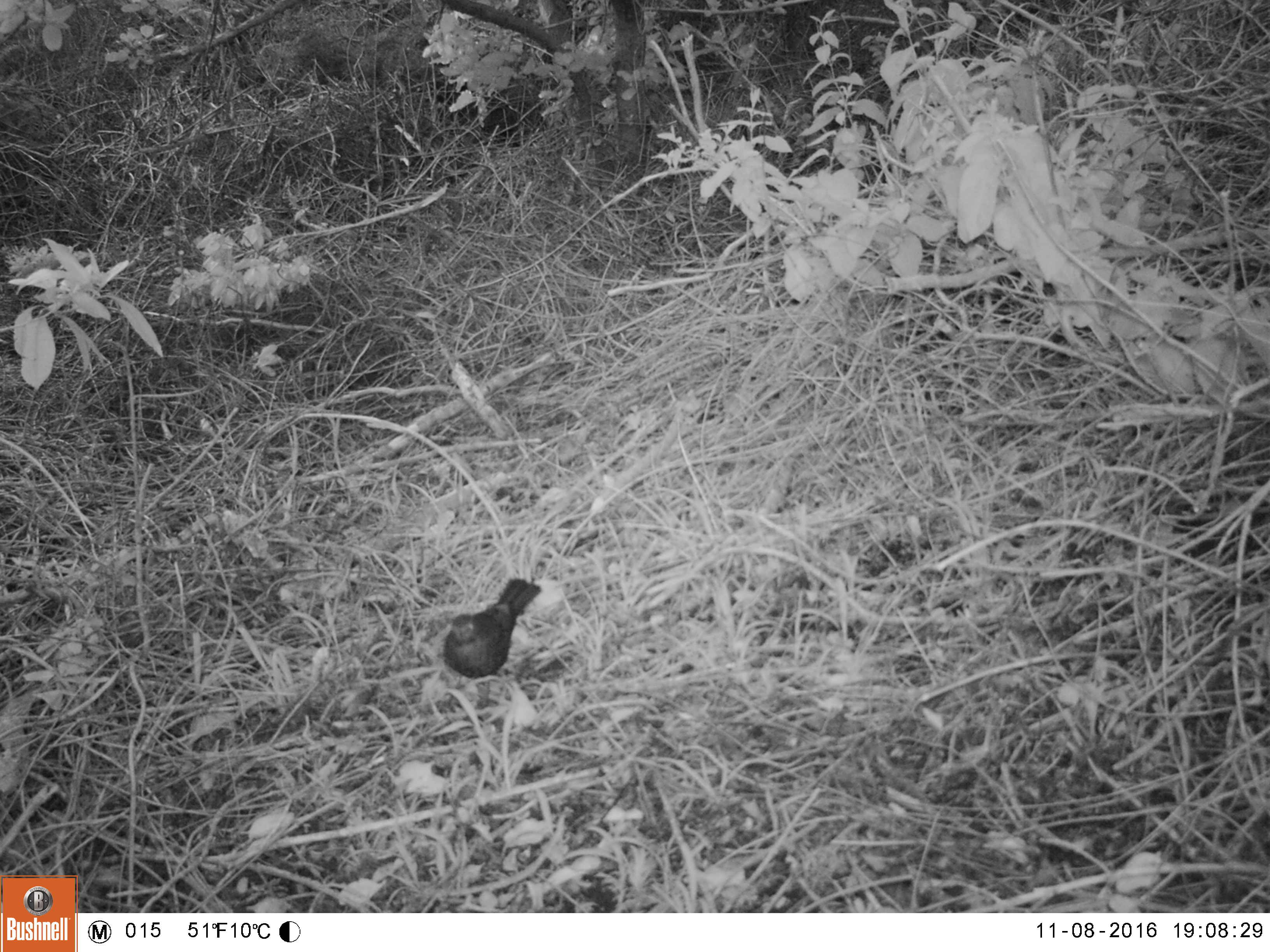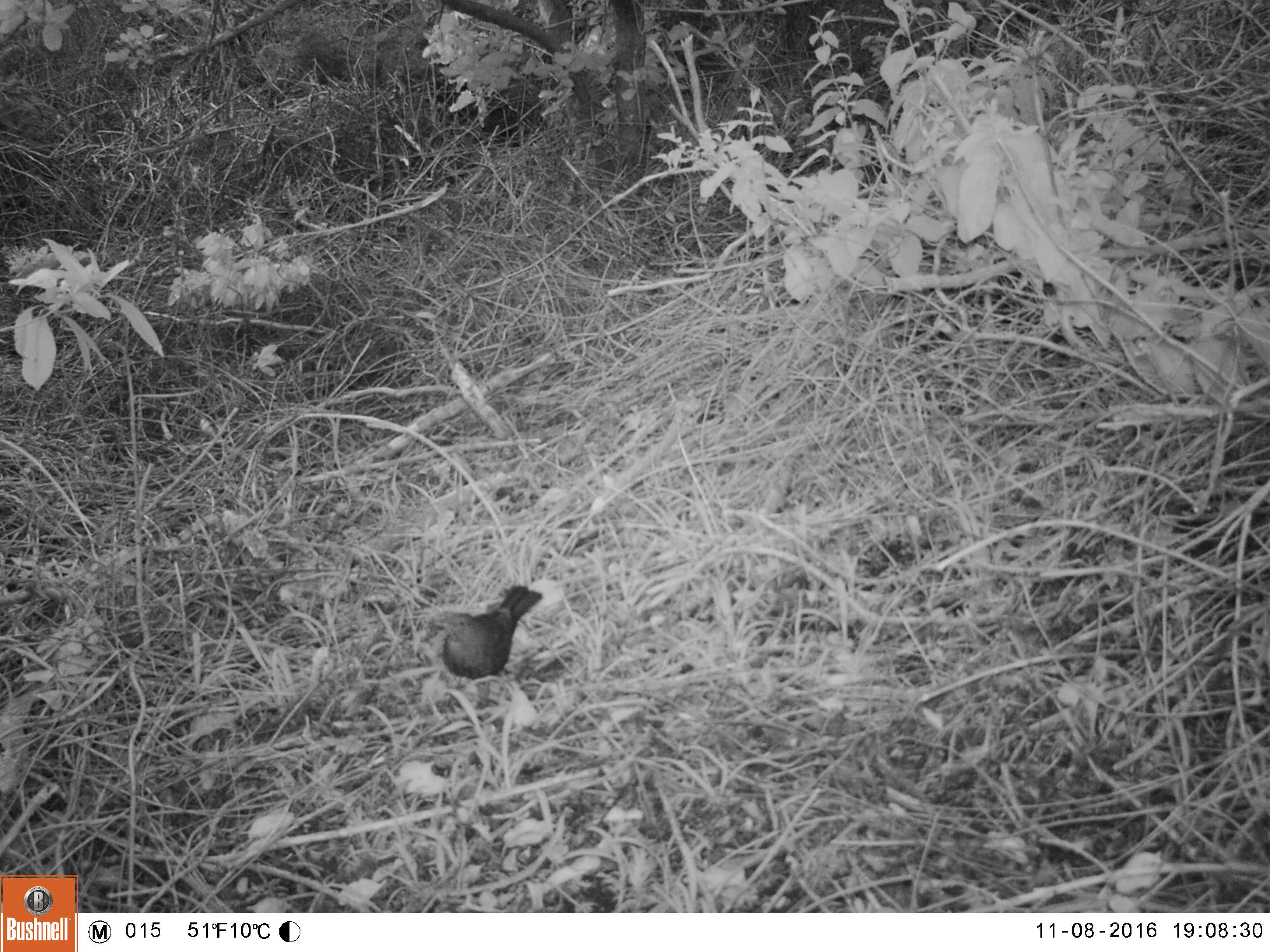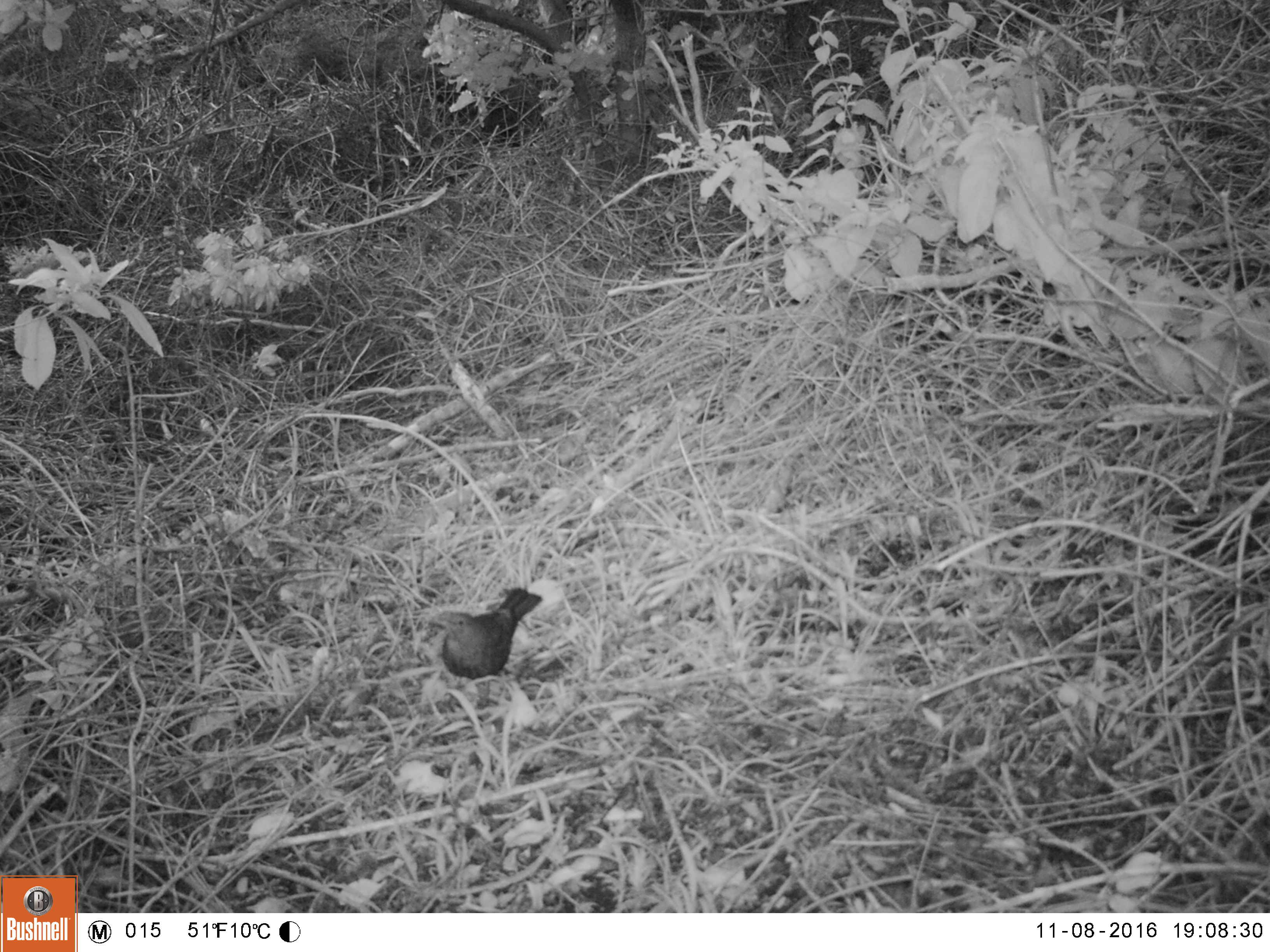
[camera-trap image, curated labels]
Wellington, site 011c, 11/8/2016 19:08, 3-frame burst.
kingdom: Animalia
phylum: Chordata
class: Aves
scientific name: Aves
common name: bird